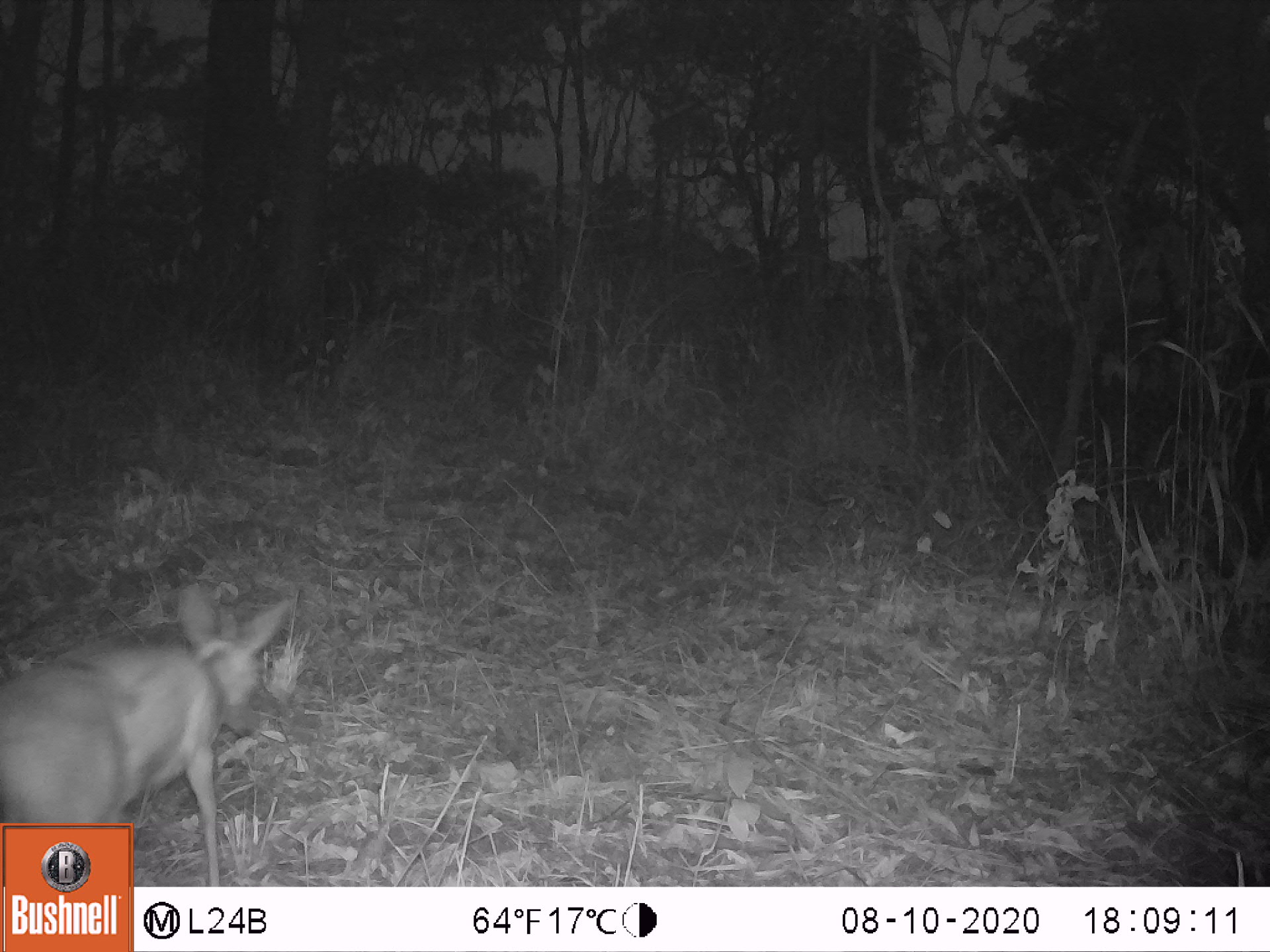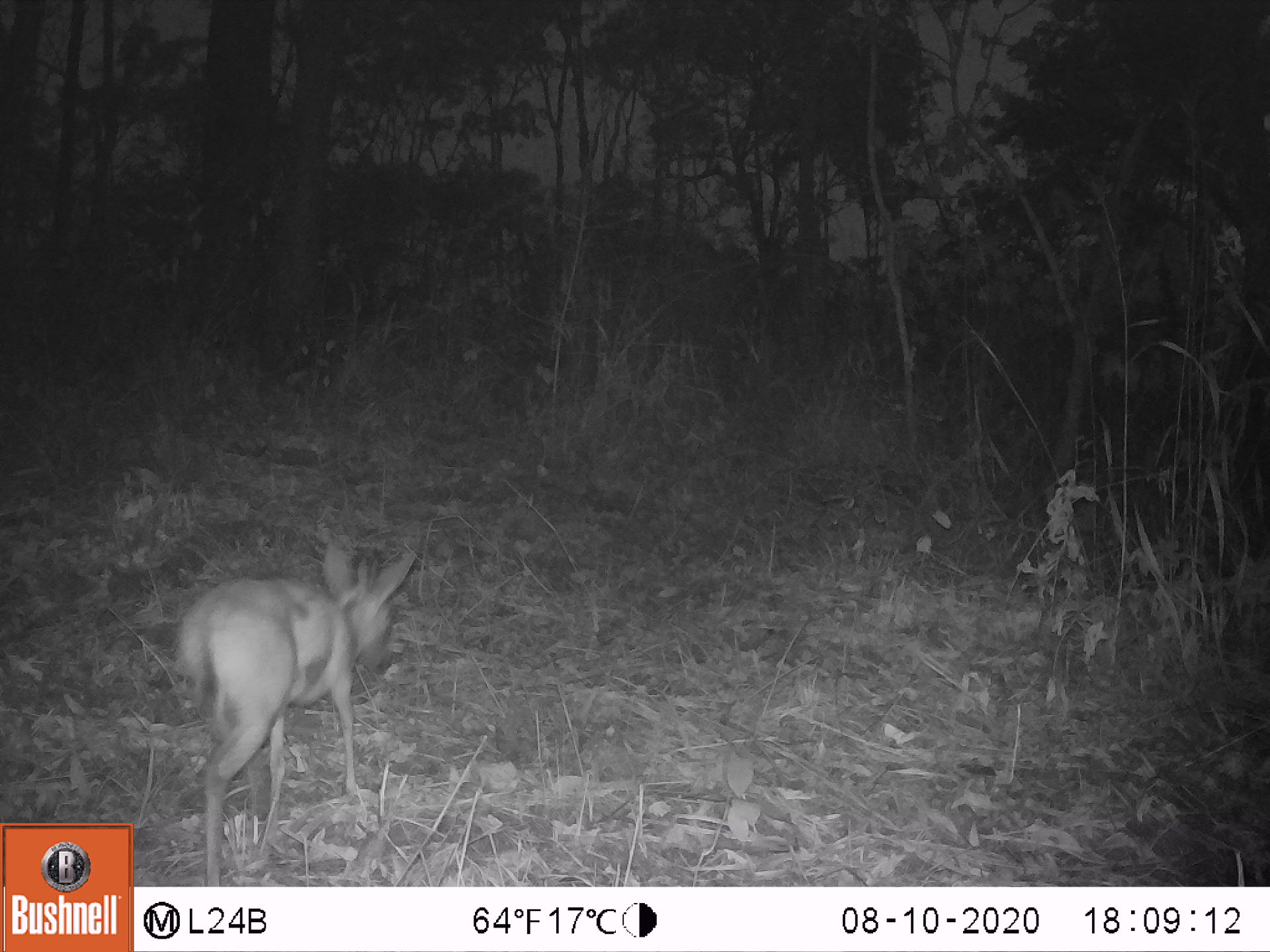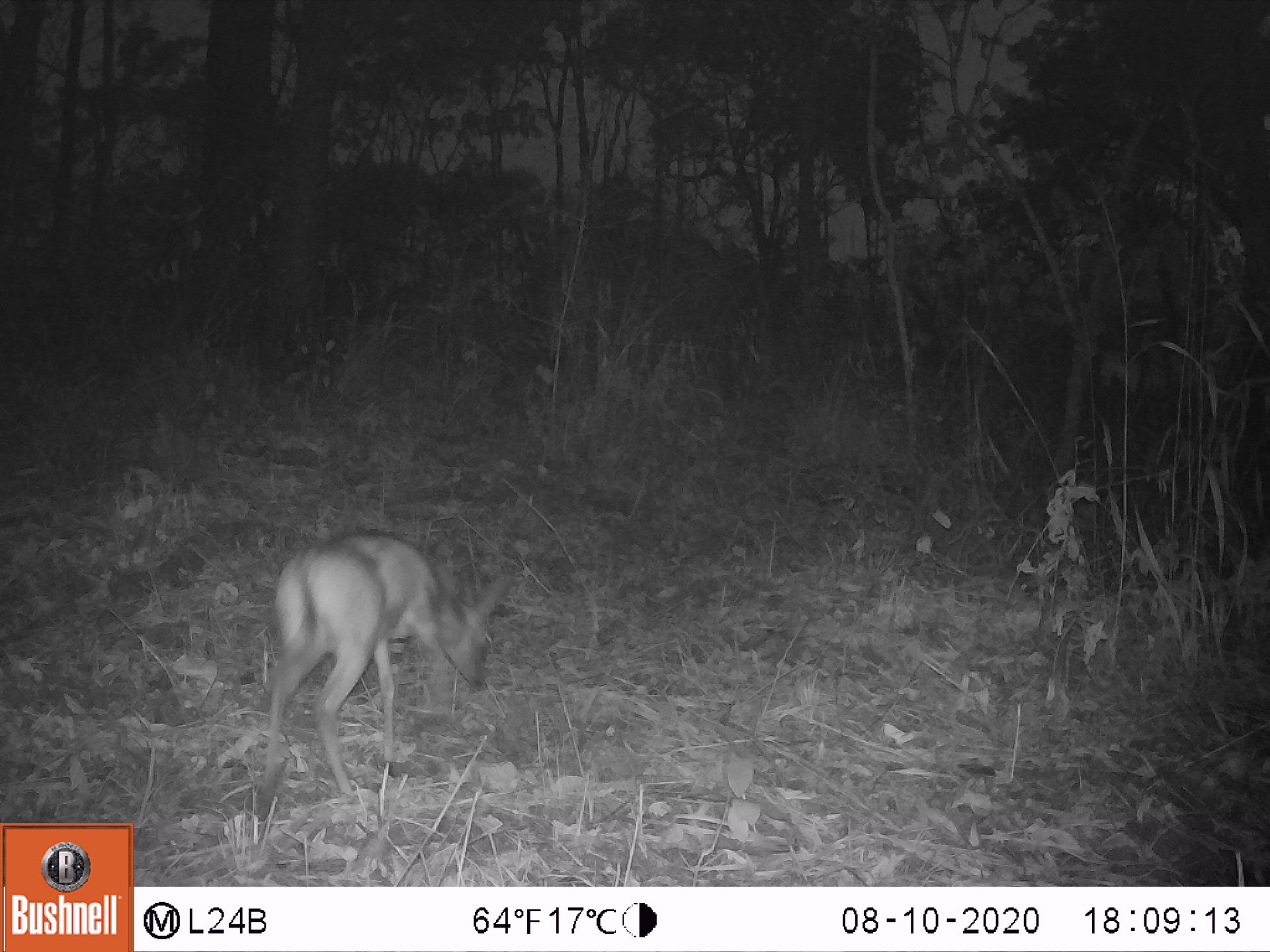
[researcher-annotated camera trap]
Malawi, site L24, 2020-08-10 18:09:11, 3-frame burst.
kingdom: Animalia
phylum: Chordata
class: Mammalia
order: Artiodactyla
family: Bovidae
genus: Sylvicapra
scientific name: Sylvicapra grimmia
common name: common duiker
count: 1